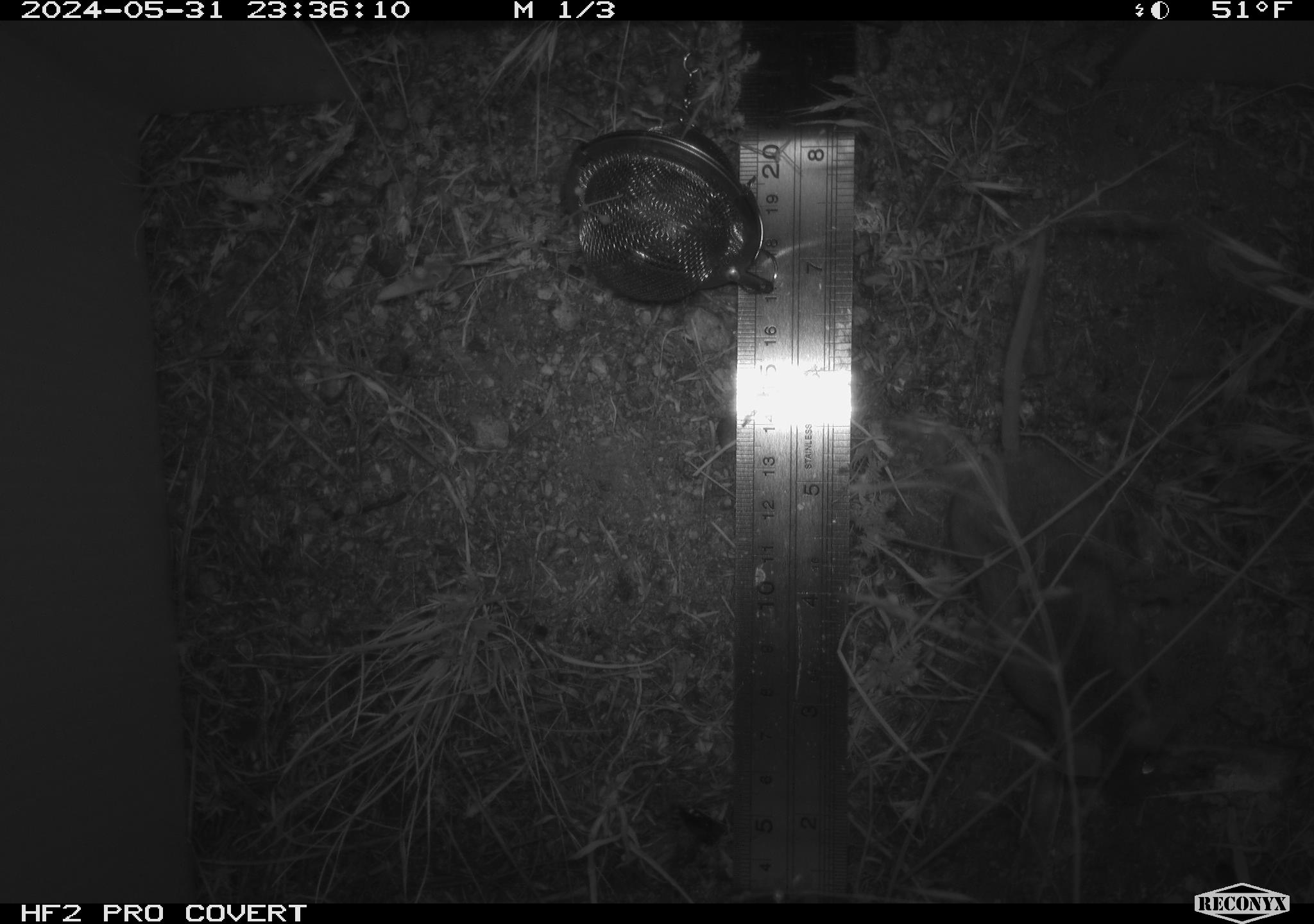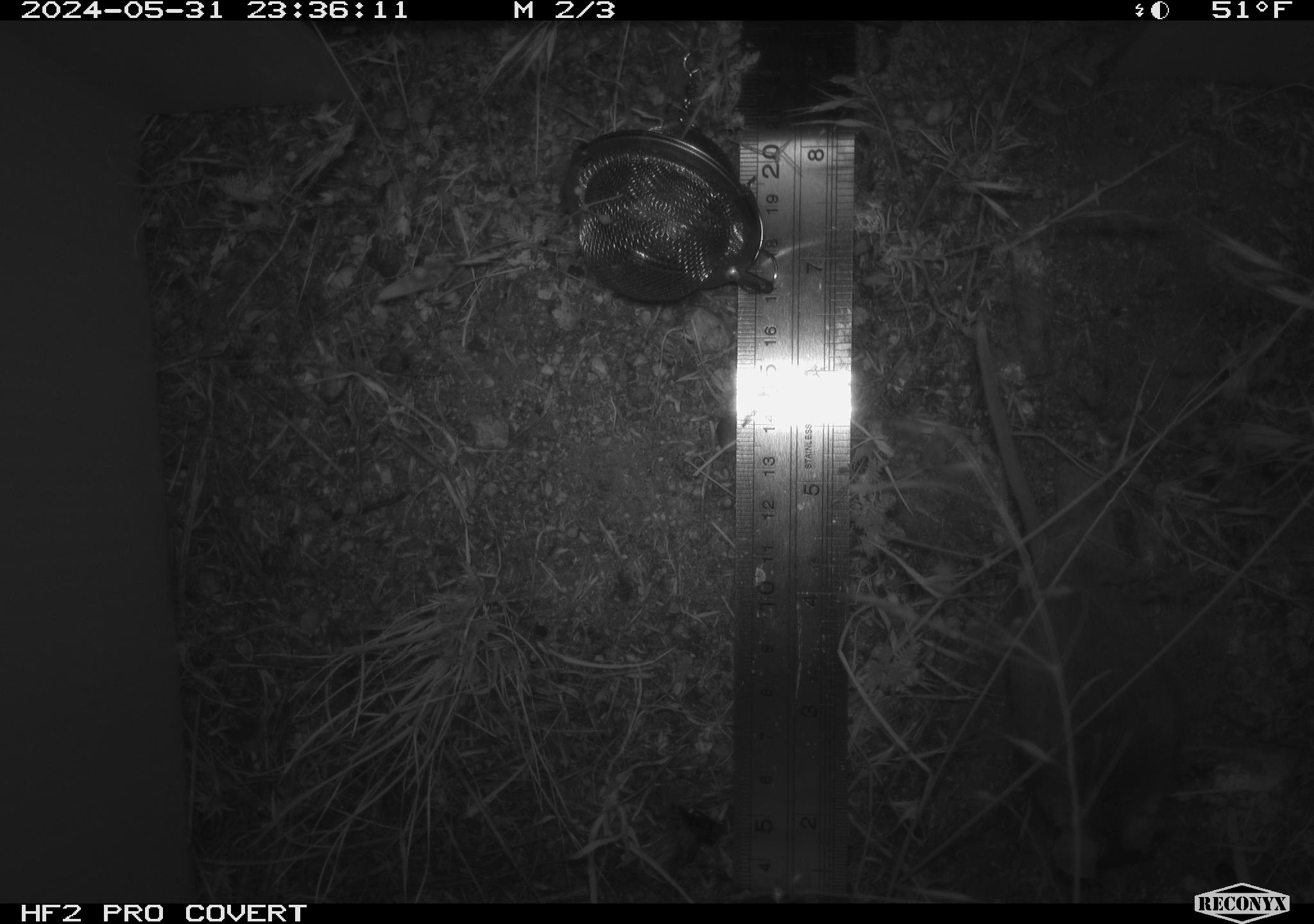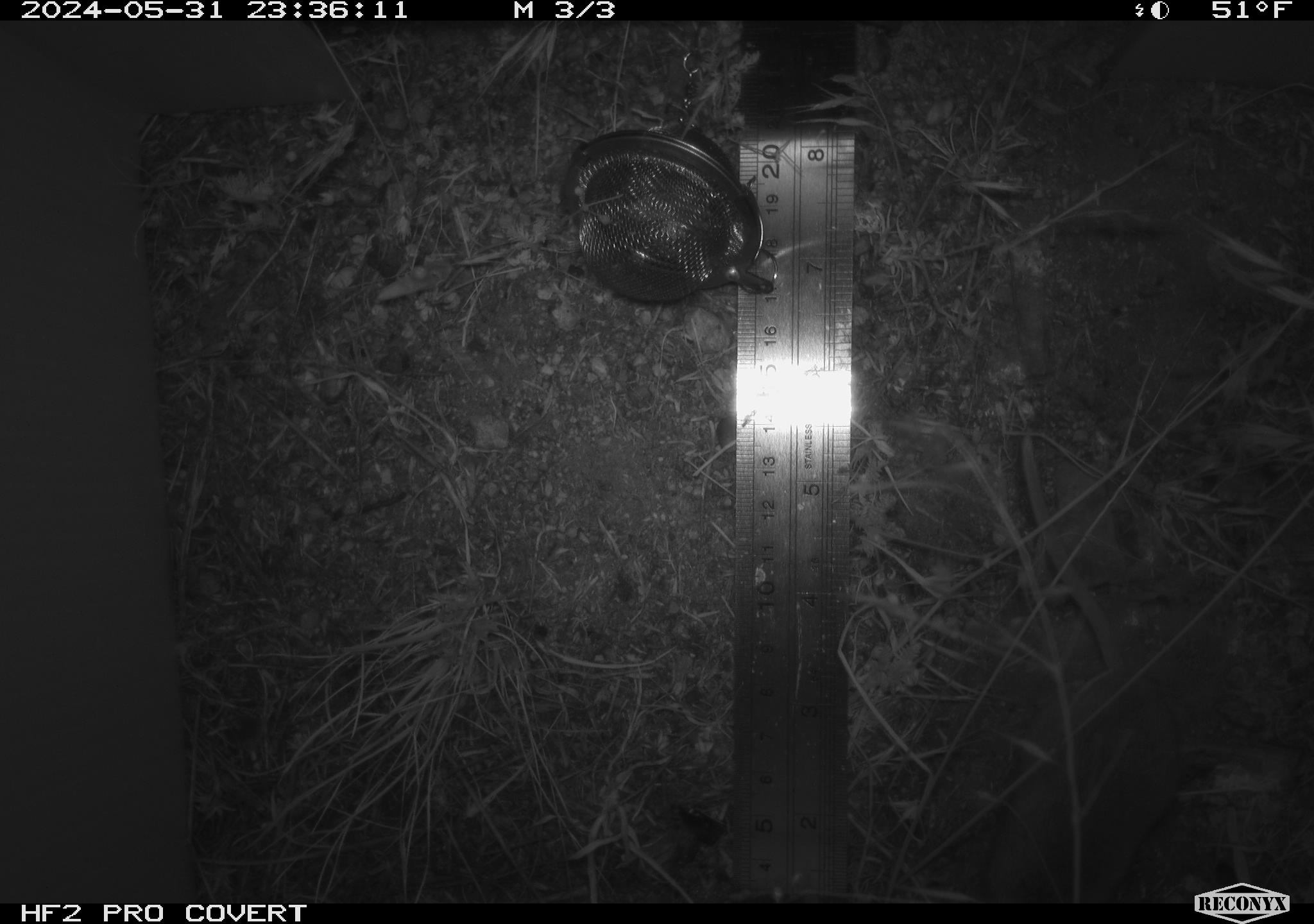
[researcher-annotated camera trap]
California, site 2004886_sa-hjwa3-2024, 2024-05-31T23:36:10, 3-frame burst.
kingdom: Animalia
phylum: Chordata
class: Mammalia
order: Rodentia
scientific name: Rodentia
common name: rodent